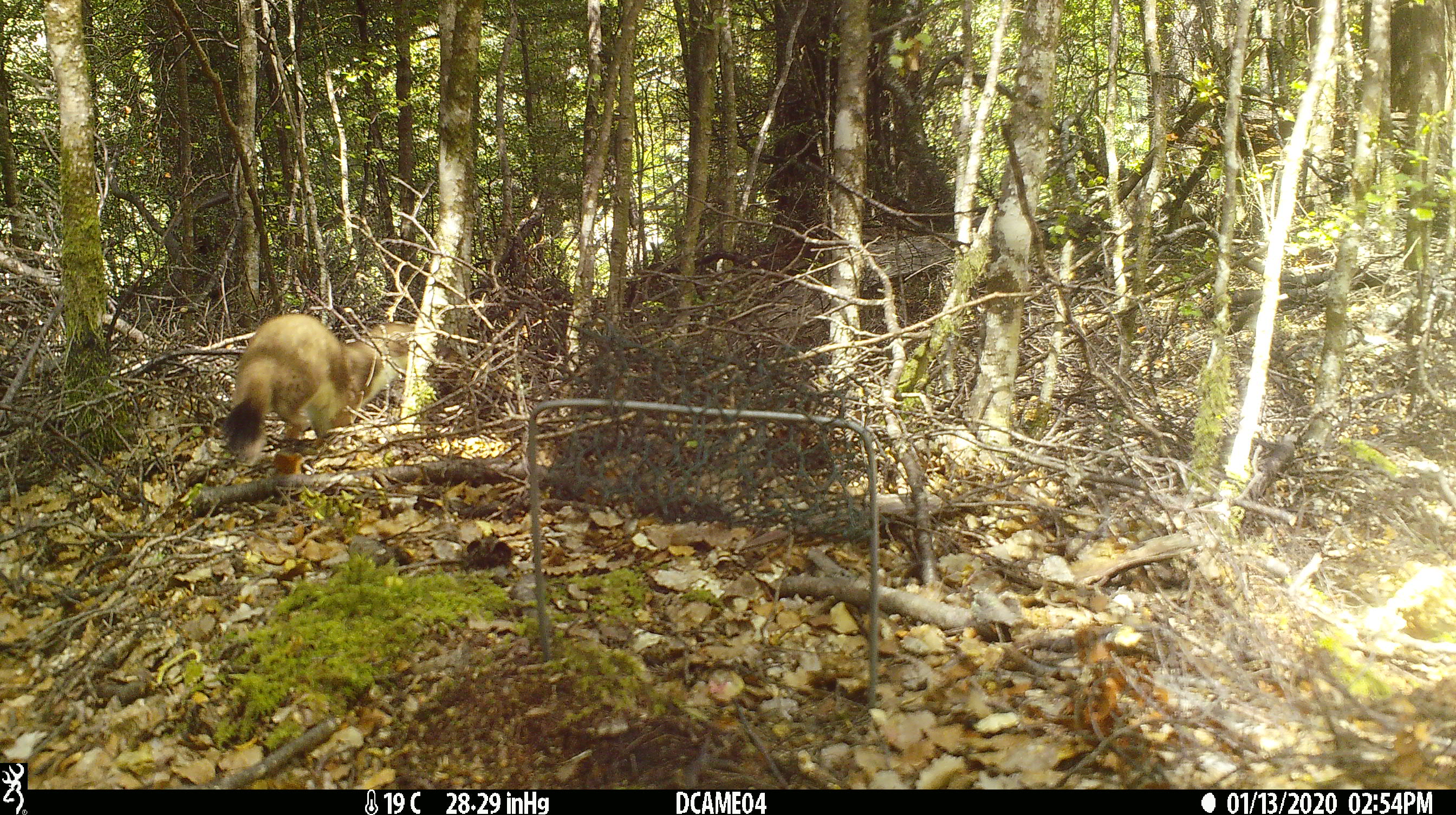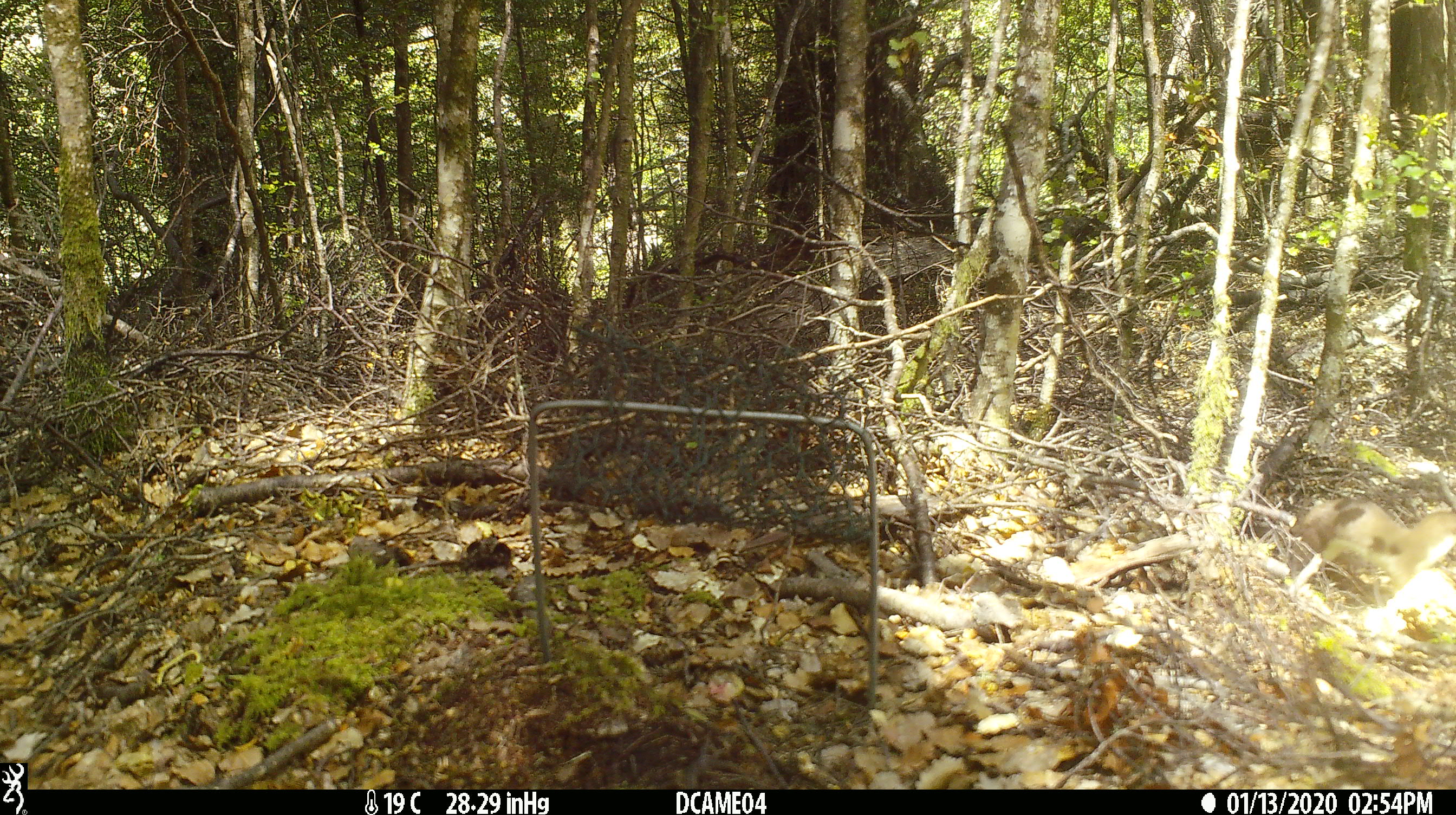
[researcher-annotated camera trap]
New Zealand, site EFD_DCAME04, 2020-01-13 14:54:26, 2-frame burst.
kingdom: Animalia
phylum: Chordata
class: Mammalia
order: Carnivora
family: Mustelidae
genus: Mustela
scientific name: Mustela erminea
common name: stoat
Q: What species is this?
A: Stoat (Mustela erminea).